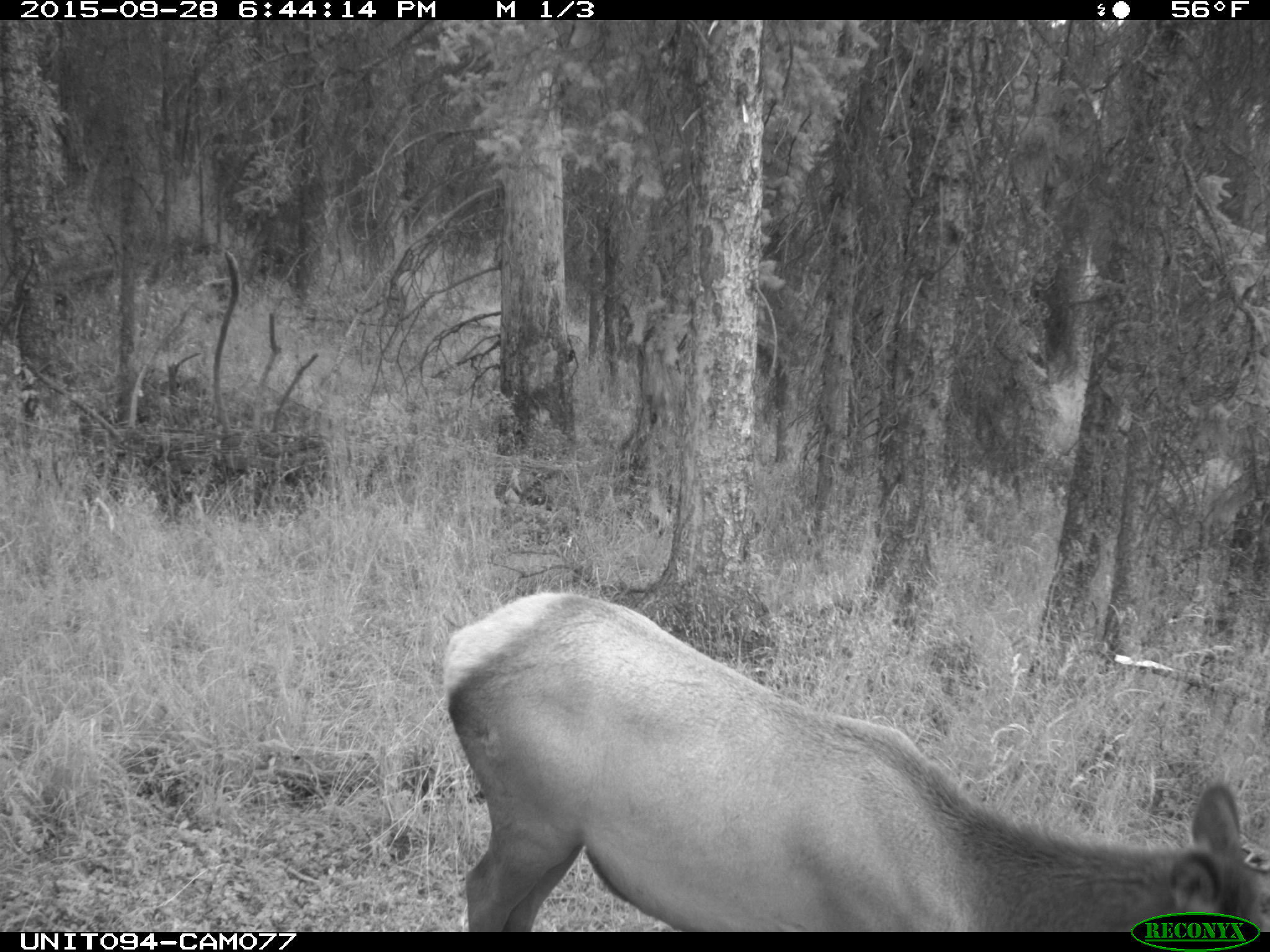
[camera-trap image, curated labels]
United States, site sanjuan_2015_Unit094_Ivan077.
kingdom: Animalia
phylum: Chordata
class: Mammalia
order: Artiodactyla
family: Cervidae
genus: Cervus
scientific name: Cervus elaphus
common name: red deer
Cervus elaphus (red deer).